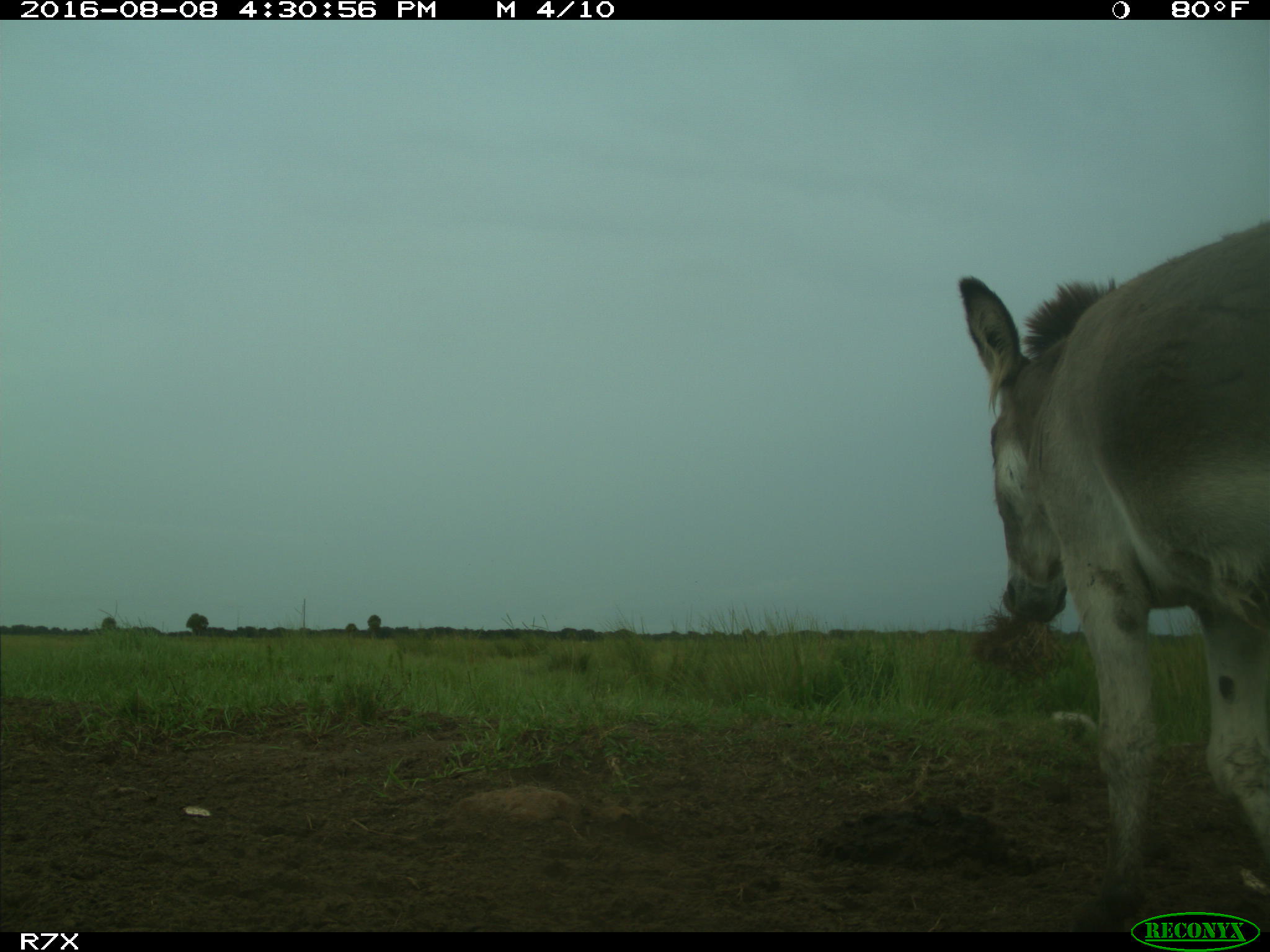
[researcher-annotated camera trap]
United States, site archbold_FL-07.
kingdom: Animalia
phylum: Chordata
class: Mammalia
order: Perissodactyla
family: Equidae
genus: Equus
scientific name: Equus africanus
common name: african wild ass